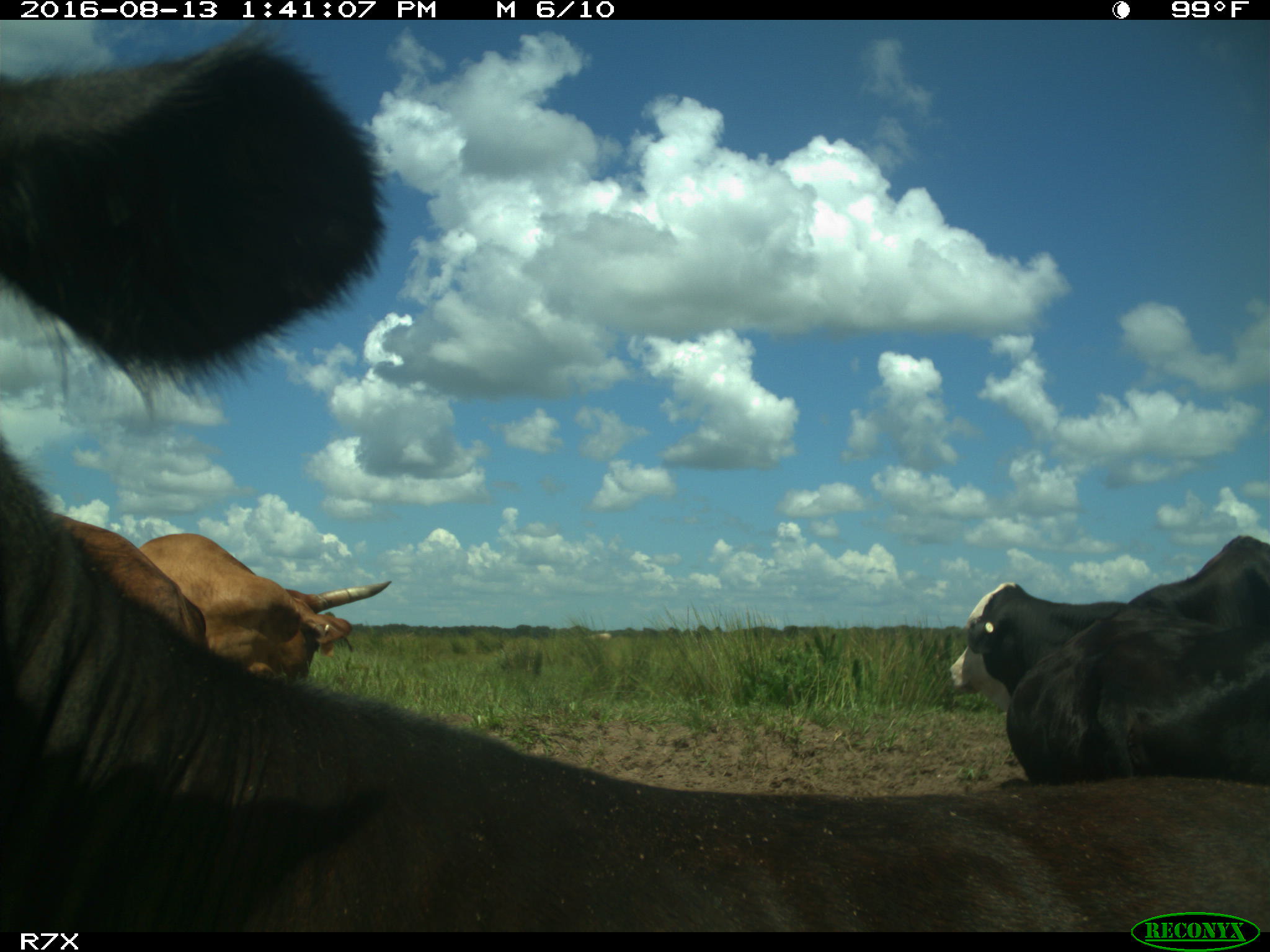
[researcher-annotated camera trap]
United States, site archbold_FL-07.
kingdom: Animalia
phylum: Chordata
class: Mammalia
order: Artiodactyla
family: Bovidae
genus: Bos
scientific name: Bos taurus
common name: domestic cow